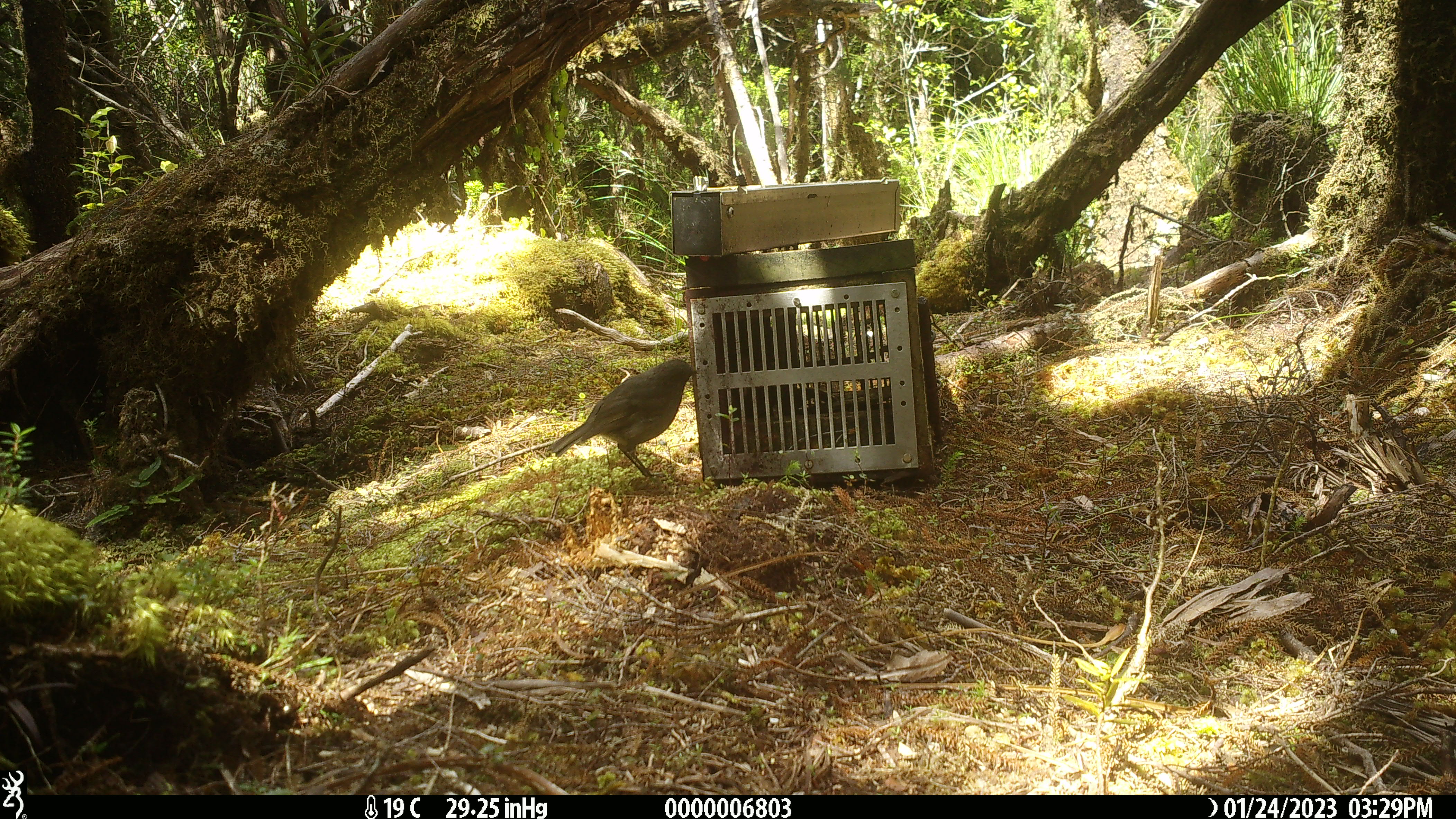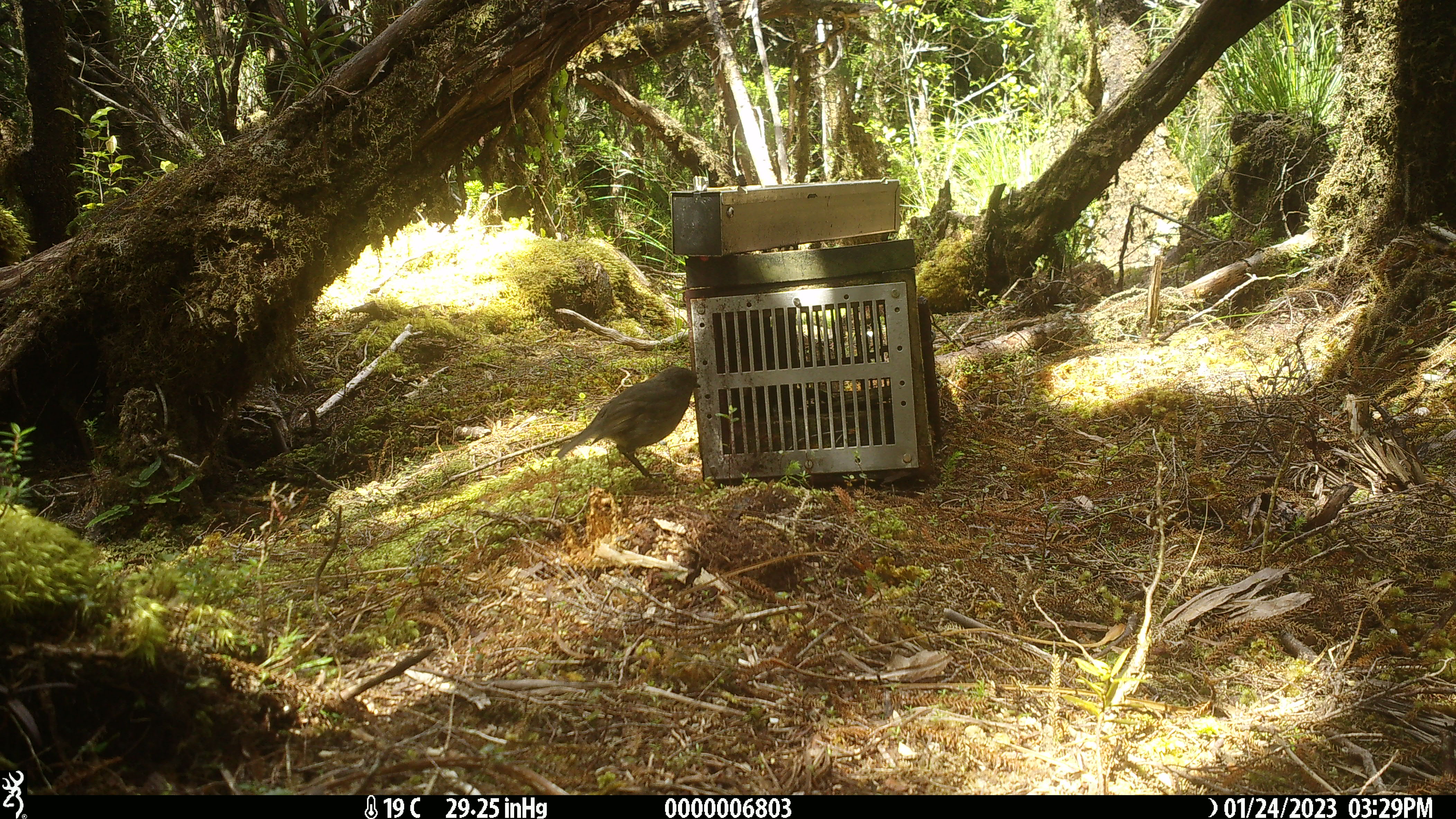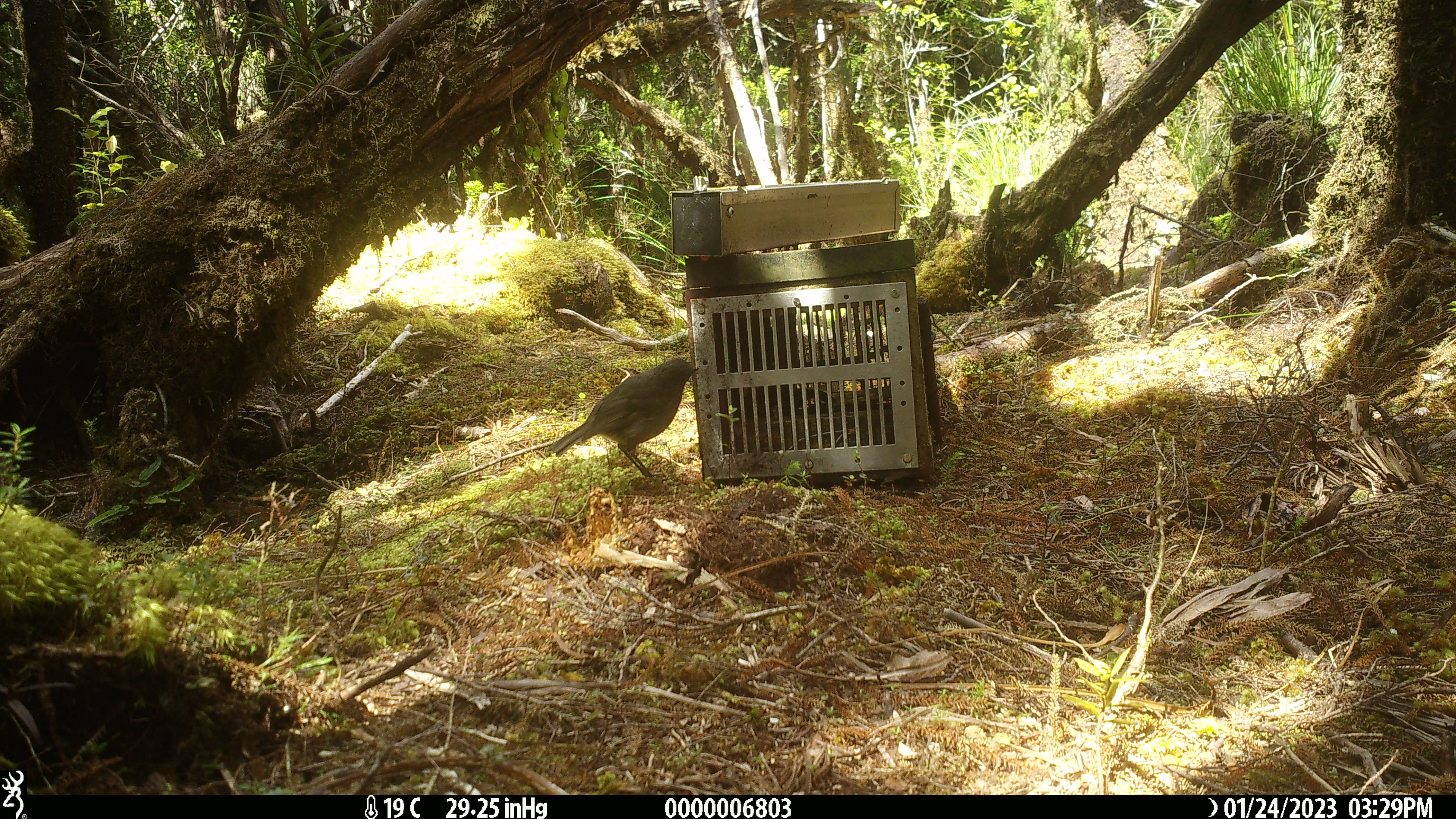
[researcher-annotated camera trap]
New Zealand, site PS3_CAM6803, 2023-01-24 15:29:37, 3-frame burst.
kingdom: Animalia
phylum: Chordata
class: Aves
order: Passeriformes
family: Petroicidae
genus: Petroica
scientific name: Petroica australis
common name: new zealand robin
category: robin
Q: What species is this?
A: Robin (new zealand robin) (Petroica australis).